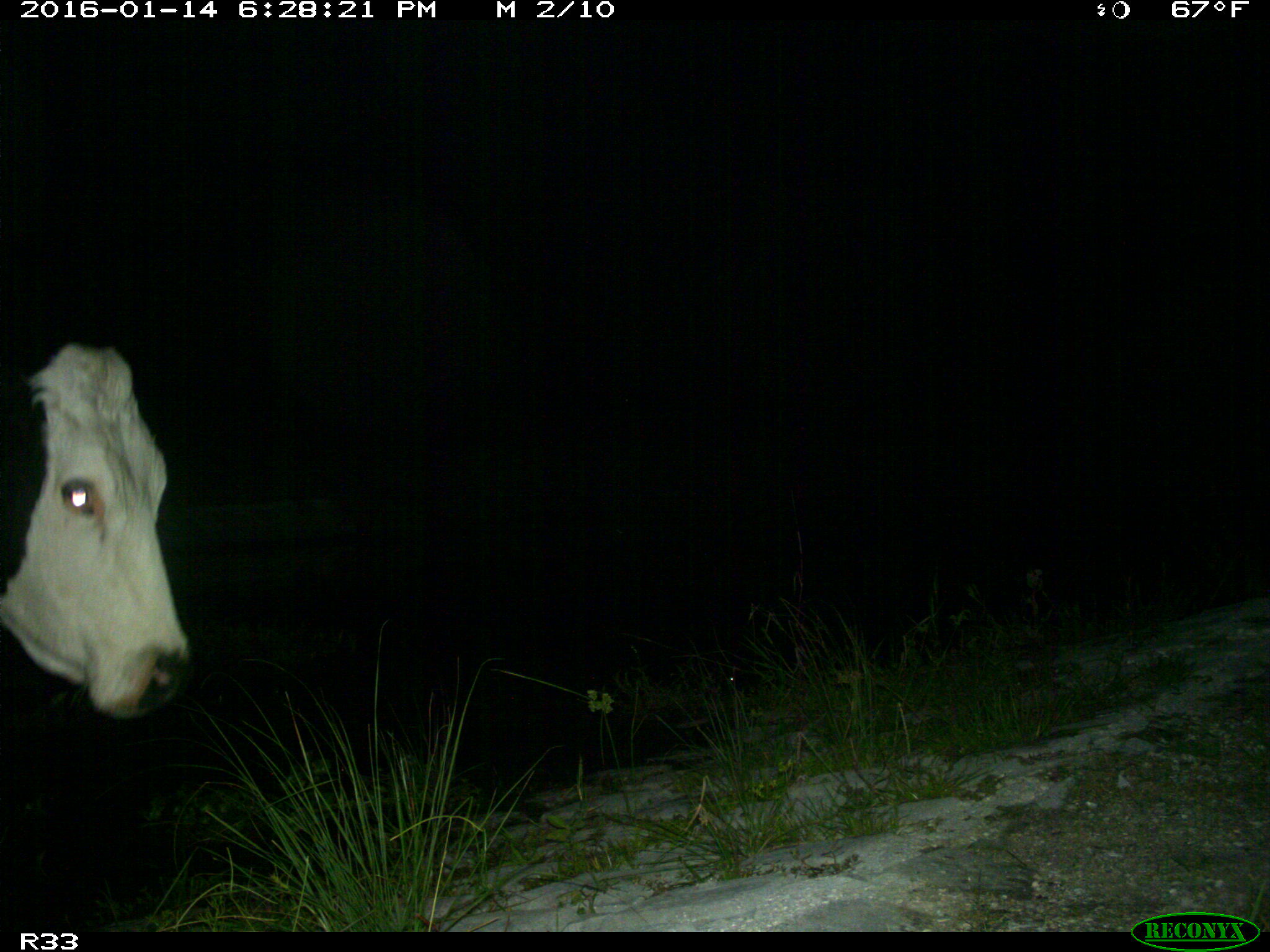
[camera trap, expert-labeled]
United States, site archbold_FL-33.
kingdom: Animalia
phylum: Chordata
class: Mammalia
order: Artiodactyla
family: Bovidae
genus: Bos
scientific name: Bos taurus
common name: domestic cow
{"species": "Bos taurus (domestic cow)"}